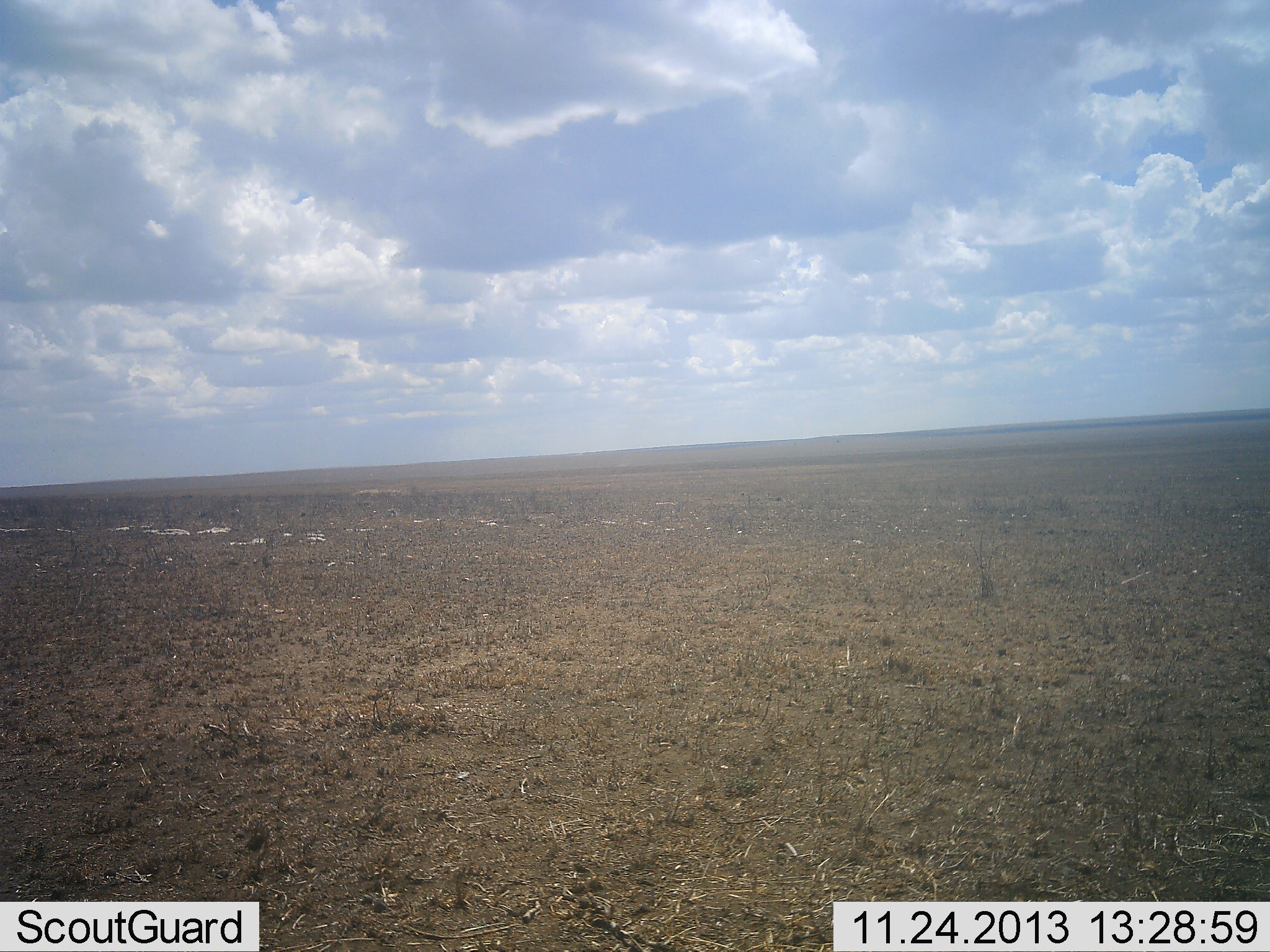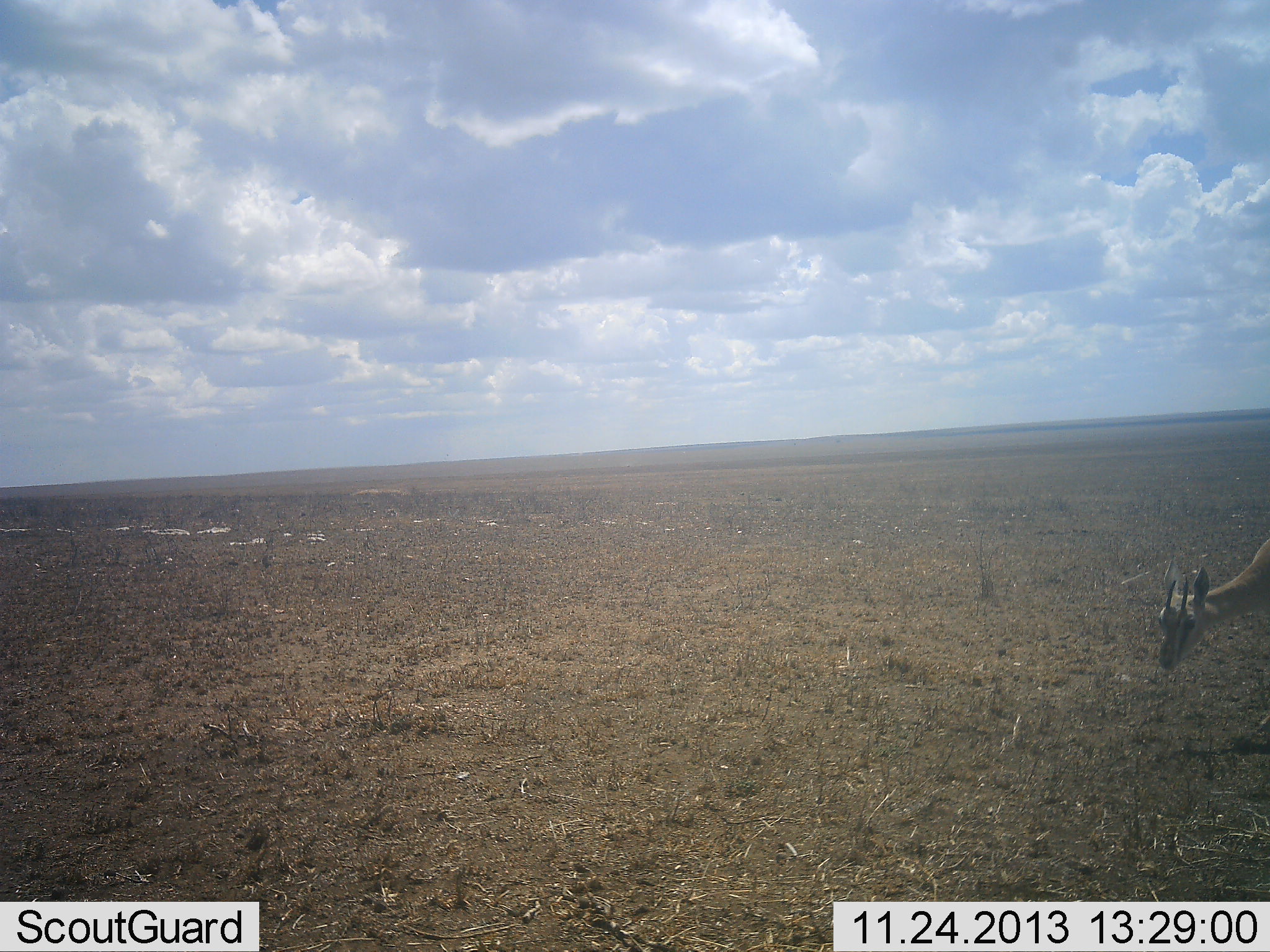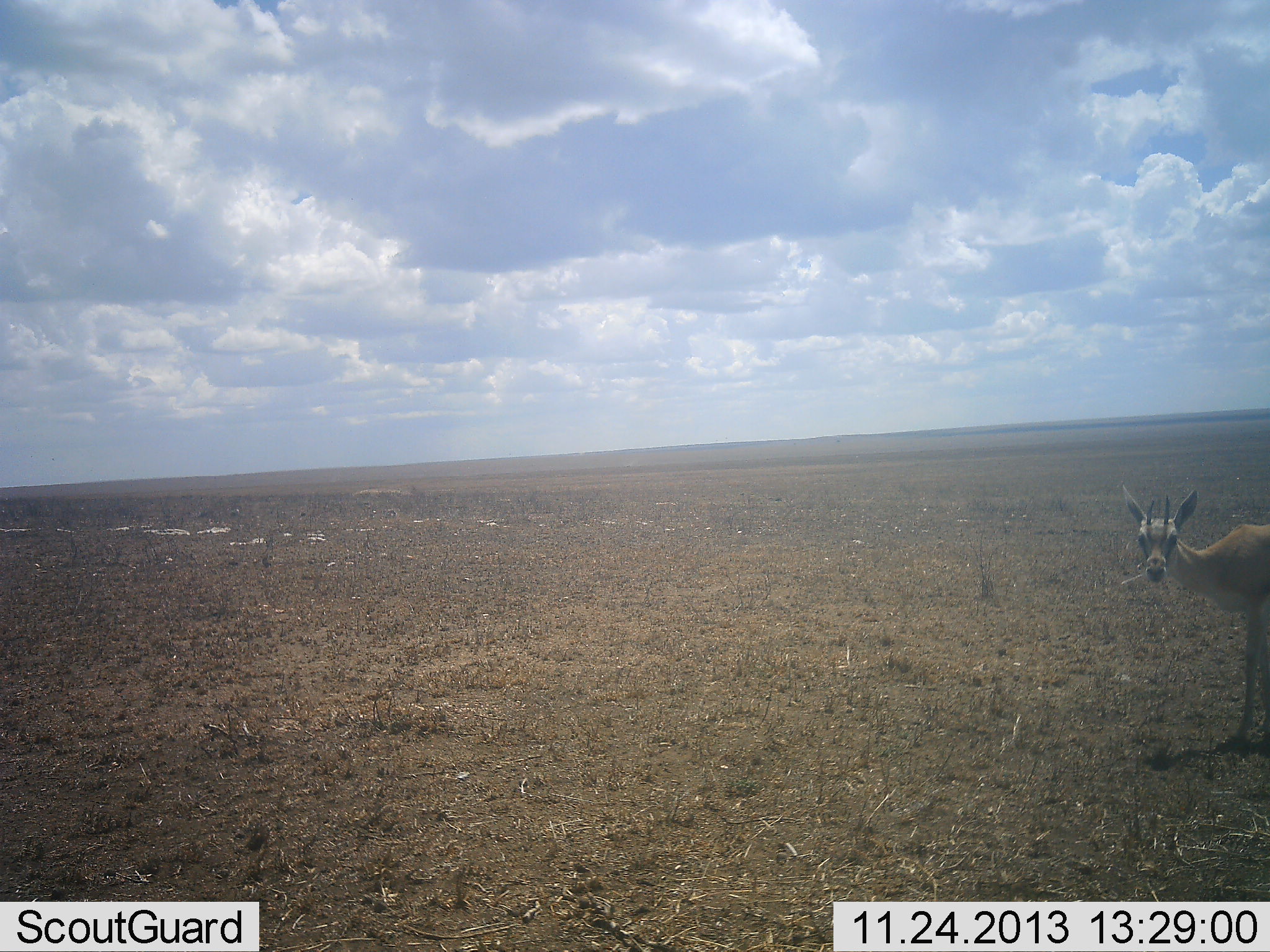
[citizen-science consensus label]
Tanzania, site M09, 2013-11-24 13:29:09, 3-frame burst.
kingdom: Animalia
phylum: Chordata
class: Mammalia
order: Artiodactyla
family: Bovidae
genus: Nanger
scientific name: Nanger granti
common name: grant's gazelle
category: gazellegrants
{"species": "gazellegrants (grant's gazelle) (Nanger granti)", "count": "1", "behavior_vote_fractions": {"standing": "50%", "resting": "0%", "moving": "60%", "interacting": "0%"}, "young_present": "0%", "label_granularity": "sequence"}